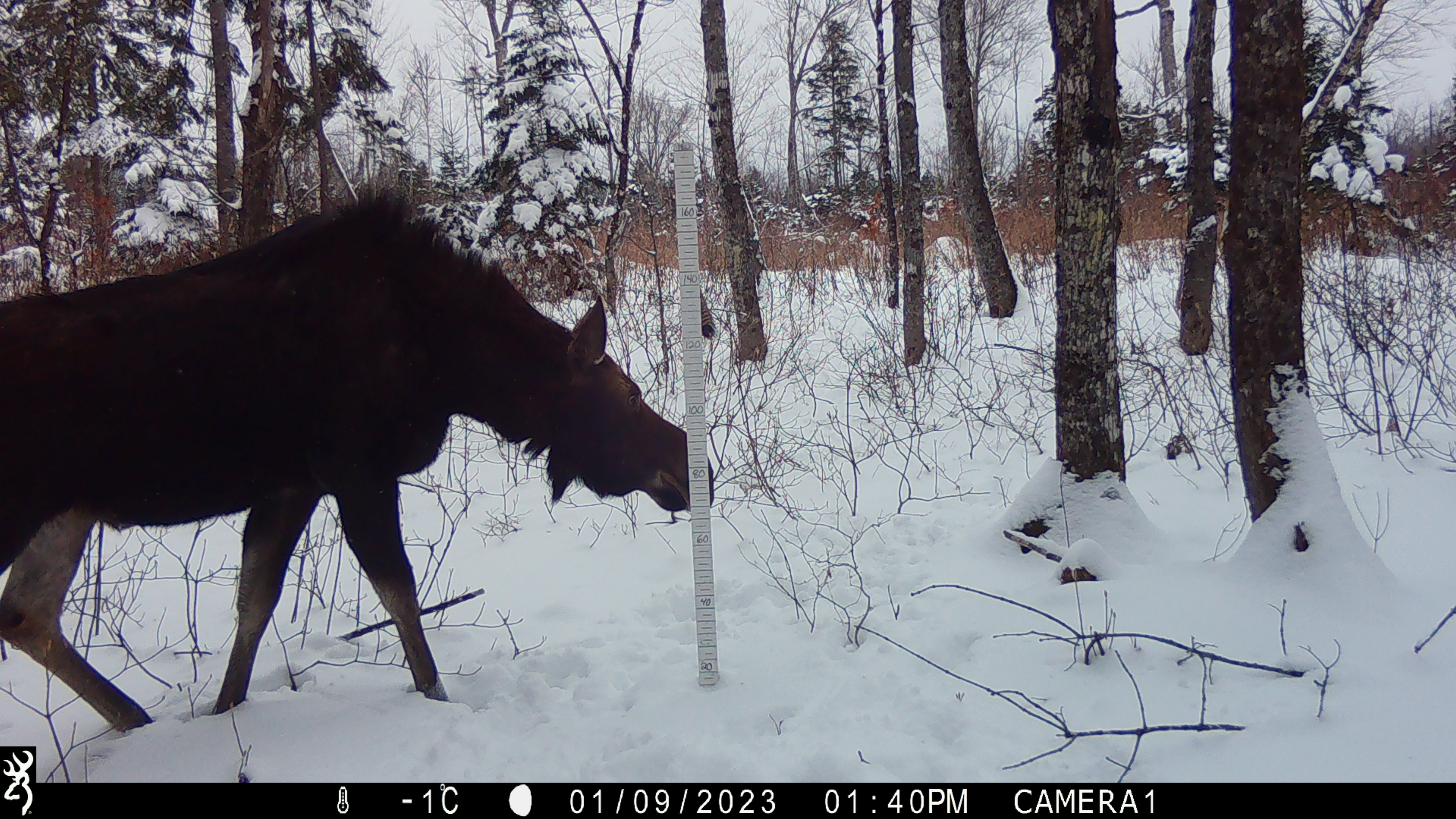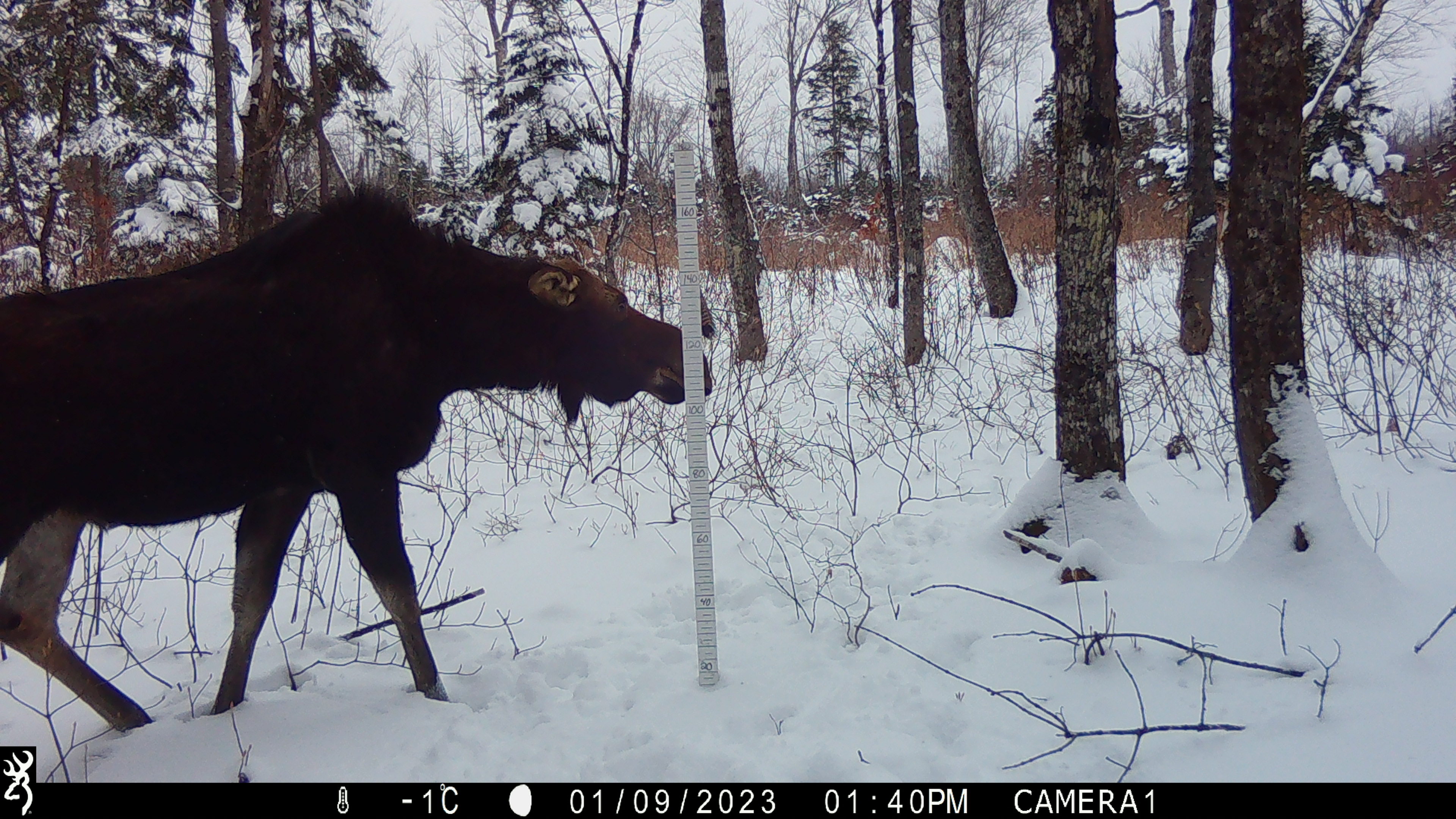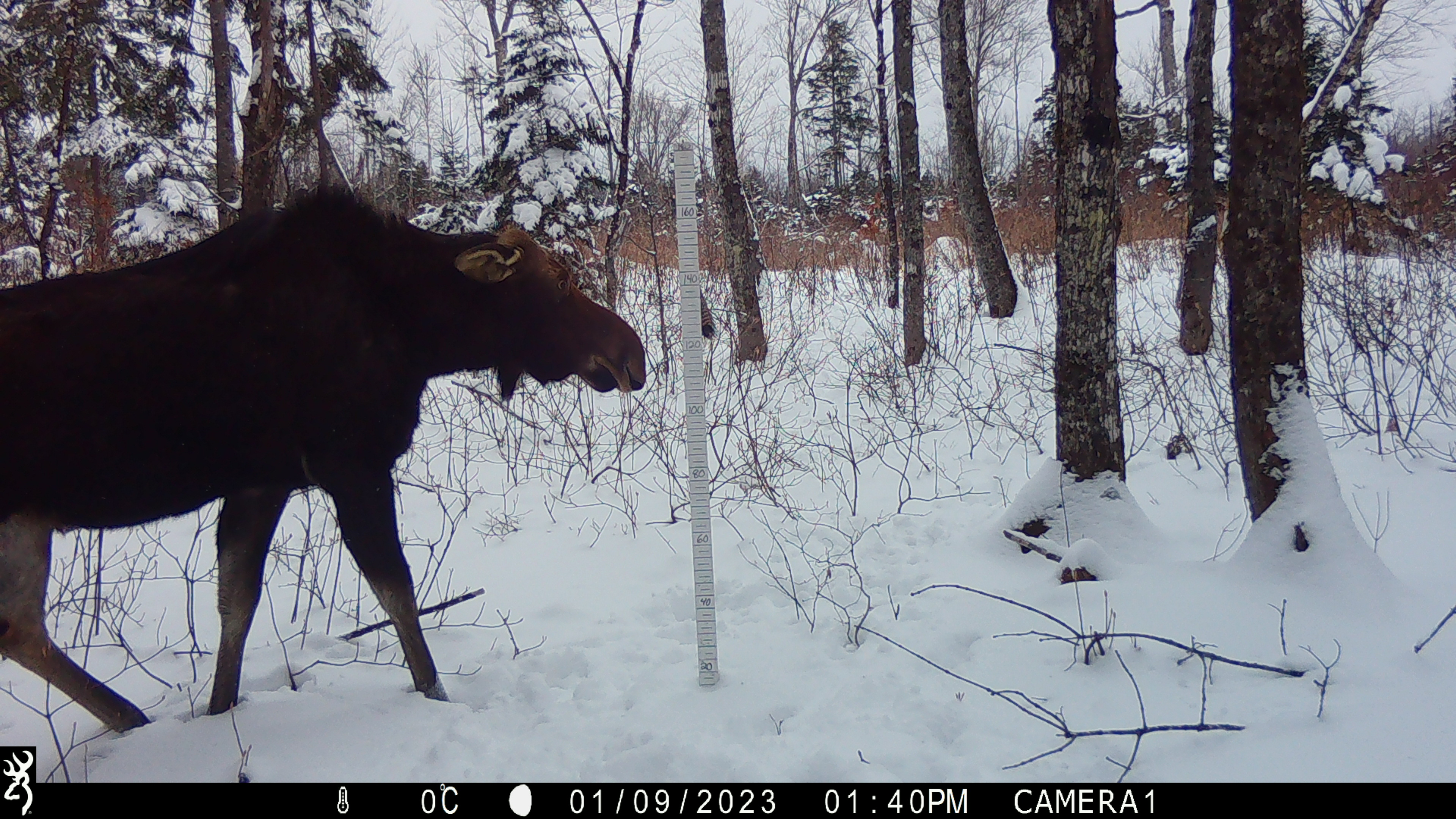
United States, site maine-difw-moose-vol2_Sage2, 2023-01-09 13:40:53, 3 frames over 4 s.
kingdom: Animalia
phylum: Chordata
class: Mammalia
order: Artiodactyla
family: Cervidae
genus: Alces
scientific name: Alces alces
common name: moose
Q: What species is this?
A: Moose (Alces alces).